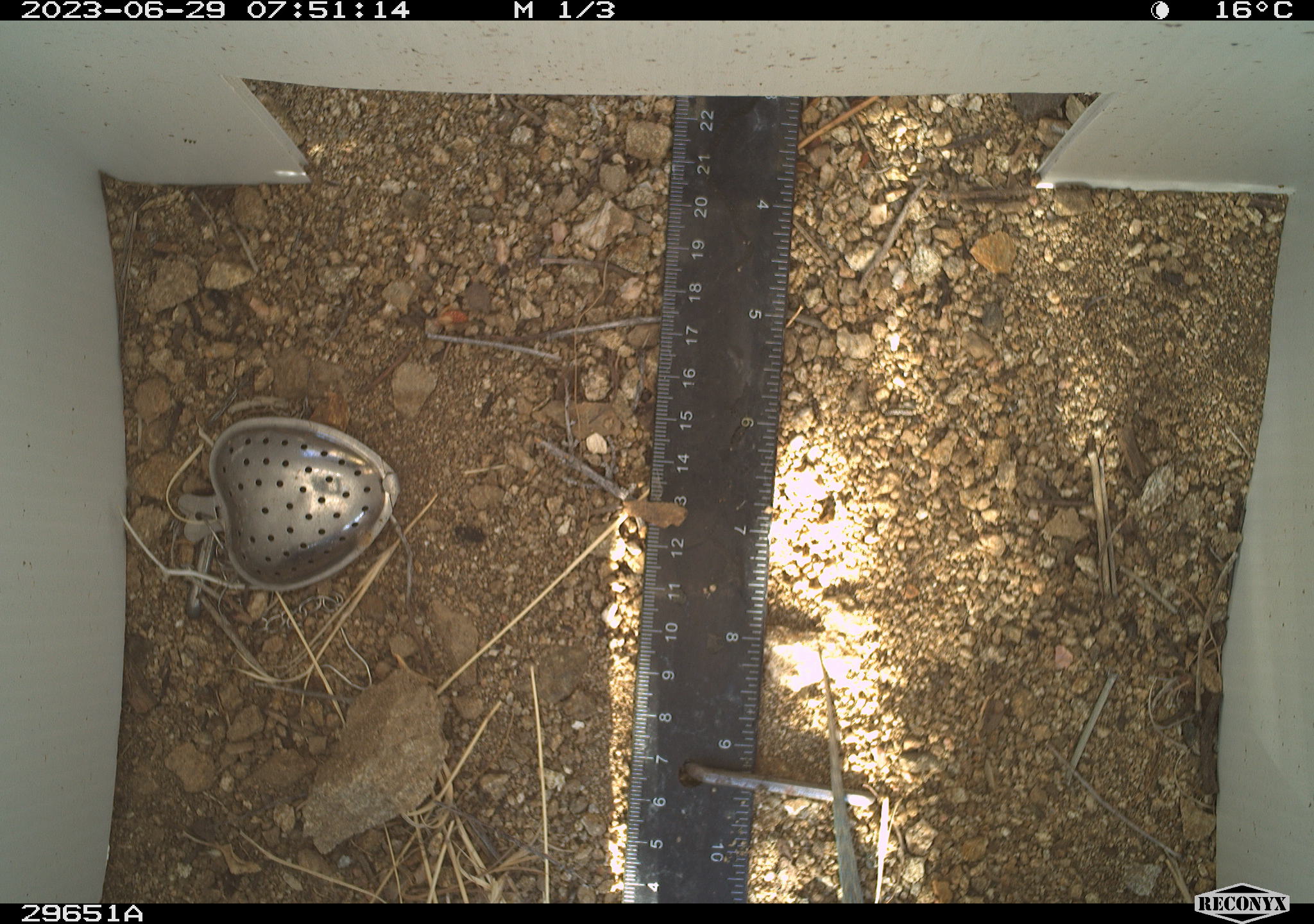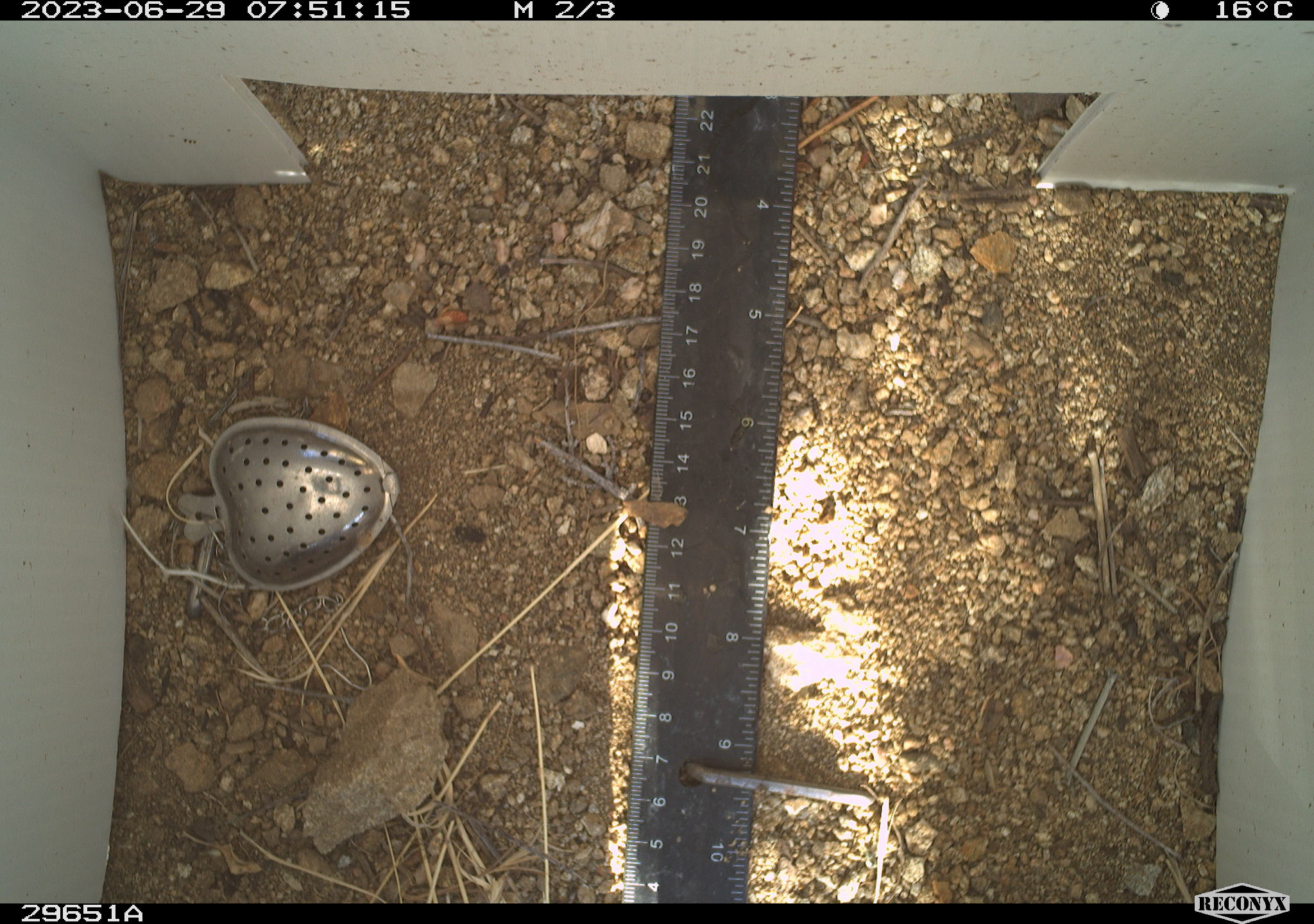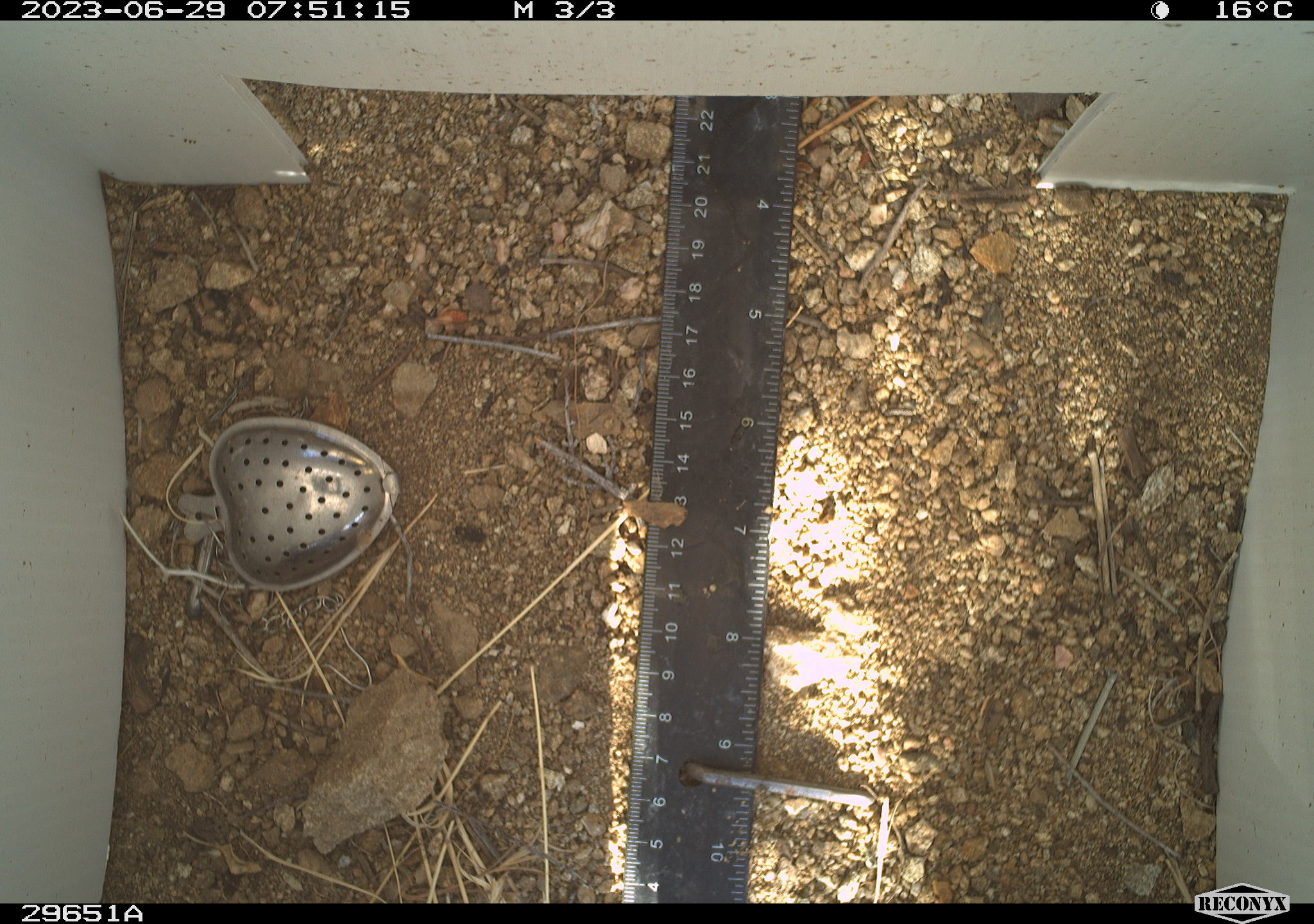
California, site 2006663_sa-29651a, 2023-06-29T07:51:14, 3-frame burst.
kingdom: Animalia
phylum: Chordata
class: Reptilia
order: Squamata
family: Phrynosomatidae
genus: Uta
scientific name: Uta stansburiana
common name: common side-blotched lizard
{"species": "common side-blotched lizard (Uta stansburiana)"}